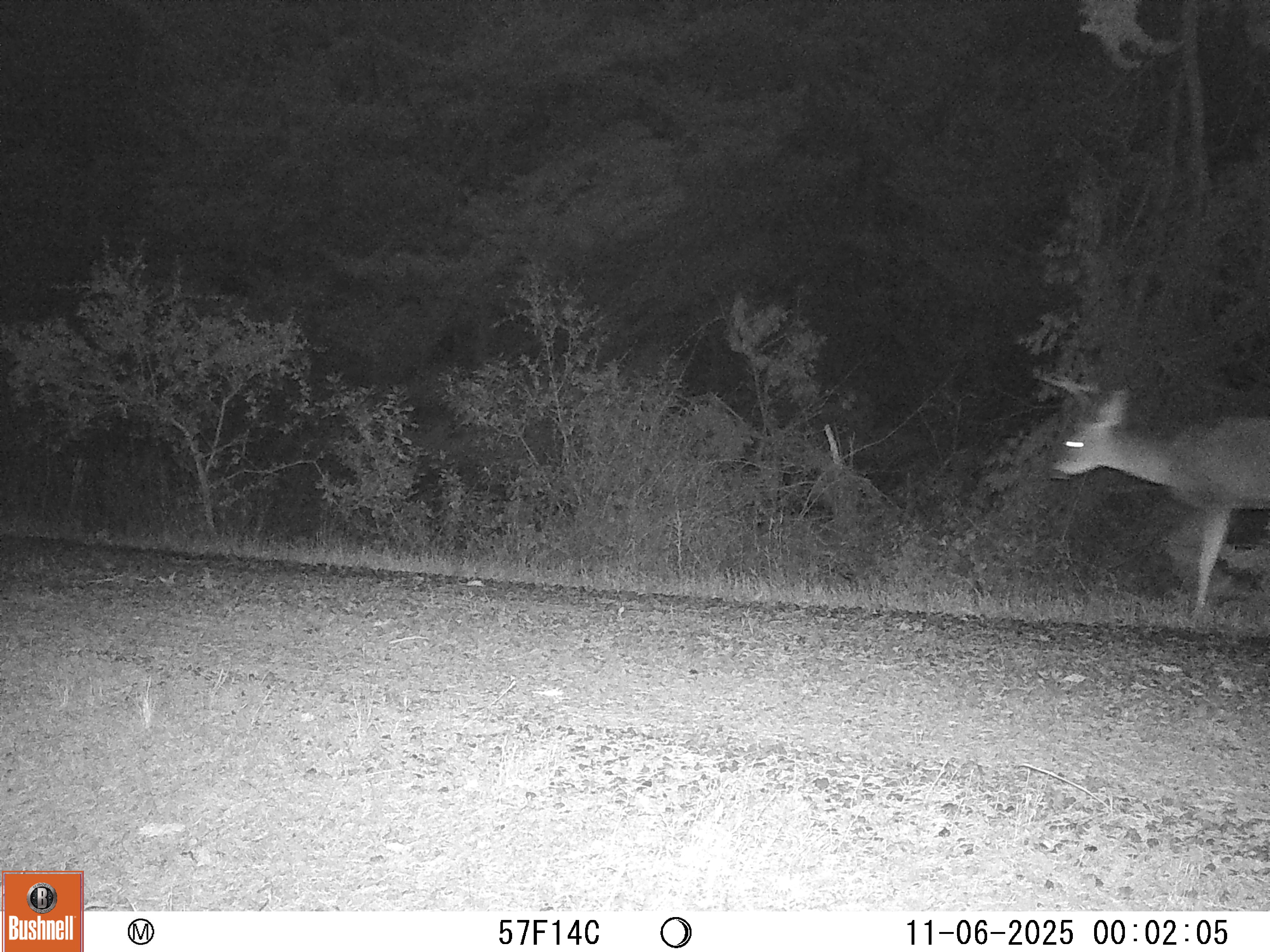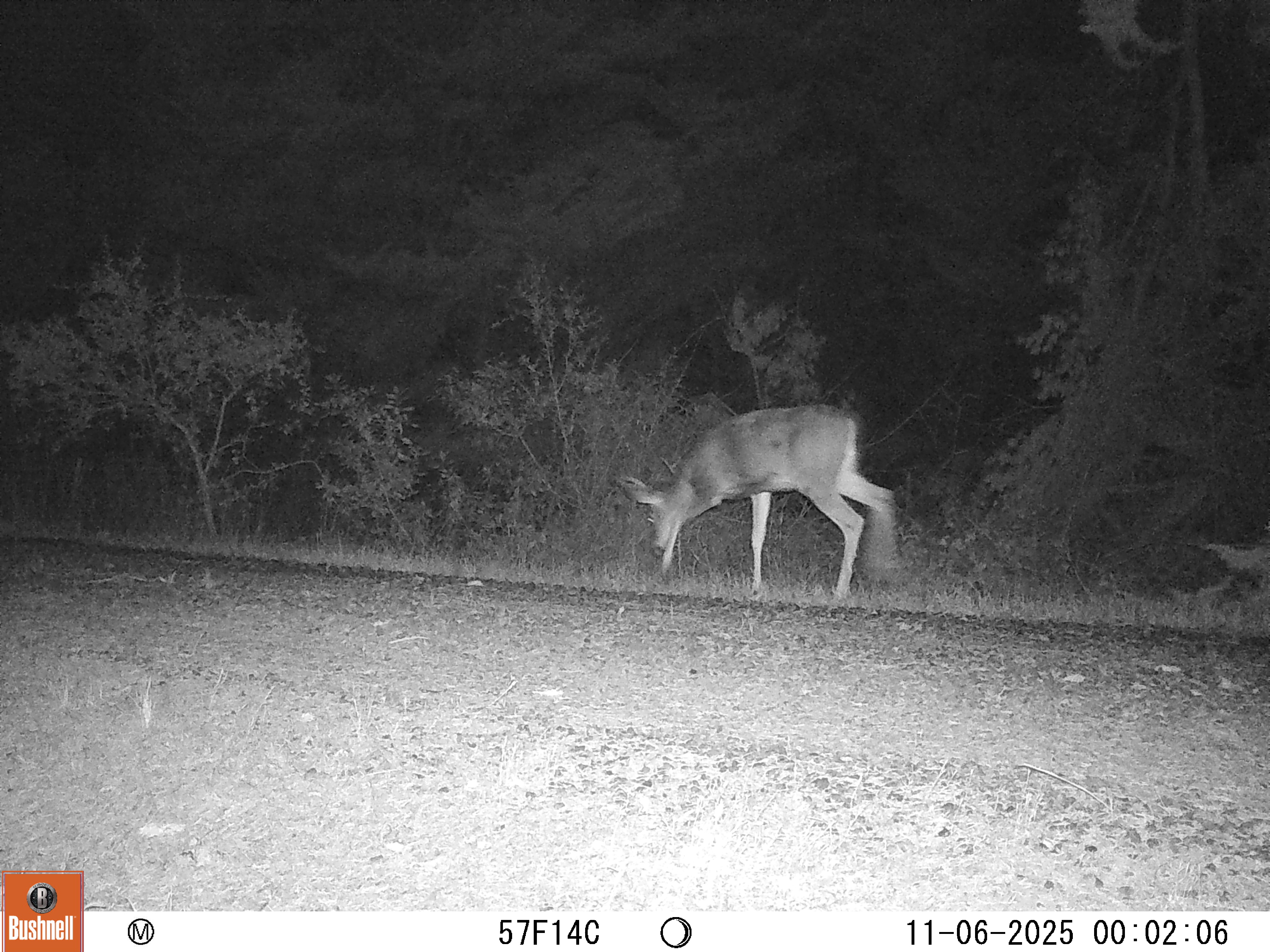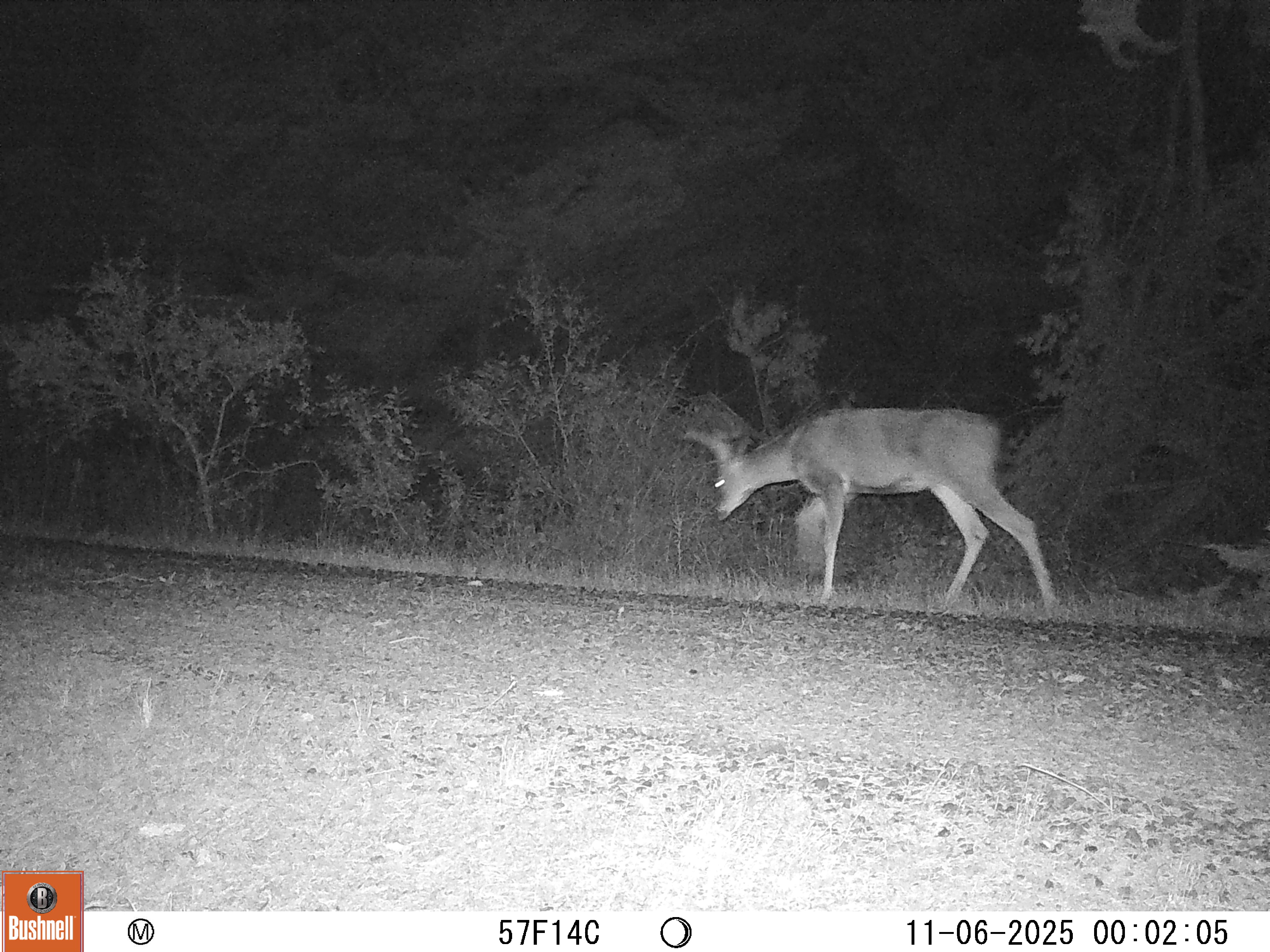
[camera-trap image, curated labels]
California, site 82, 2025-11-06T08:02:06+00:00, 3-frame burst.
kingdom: Animalia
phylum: Chordata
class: Mammalia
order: Artiodactyla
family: Cervidae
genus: Odocoileus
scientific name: Odocoileus hemionus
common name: mule deer